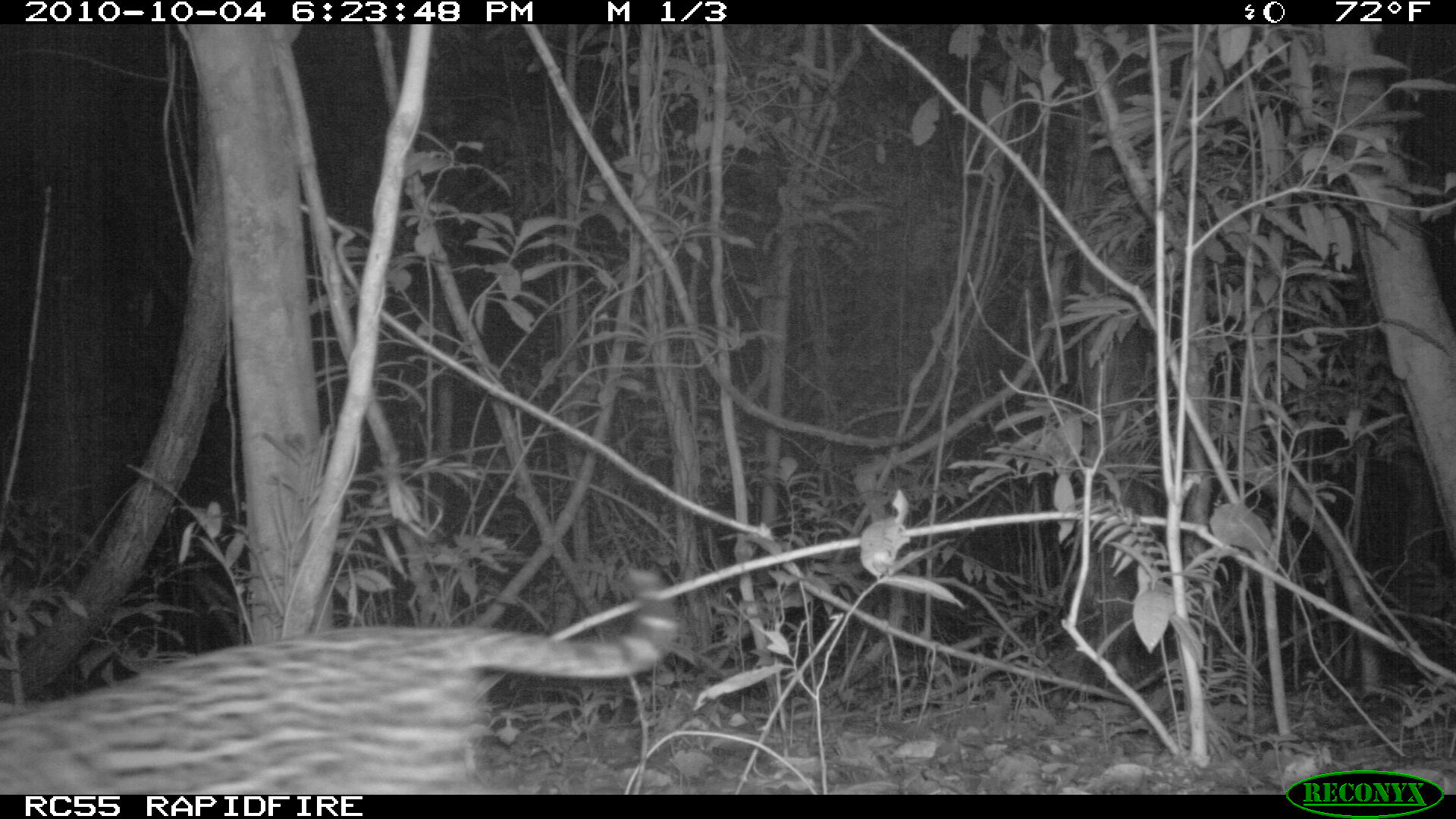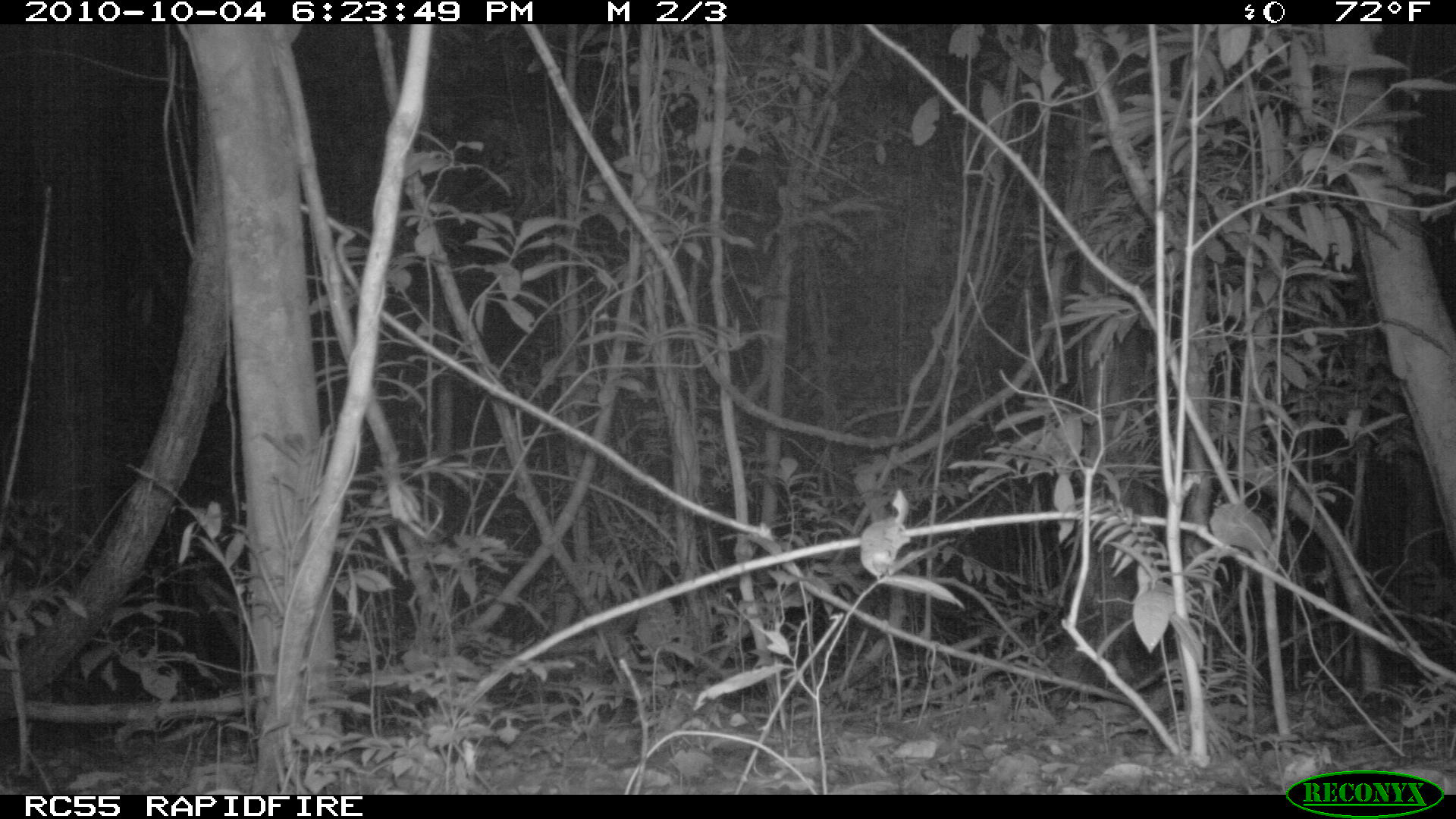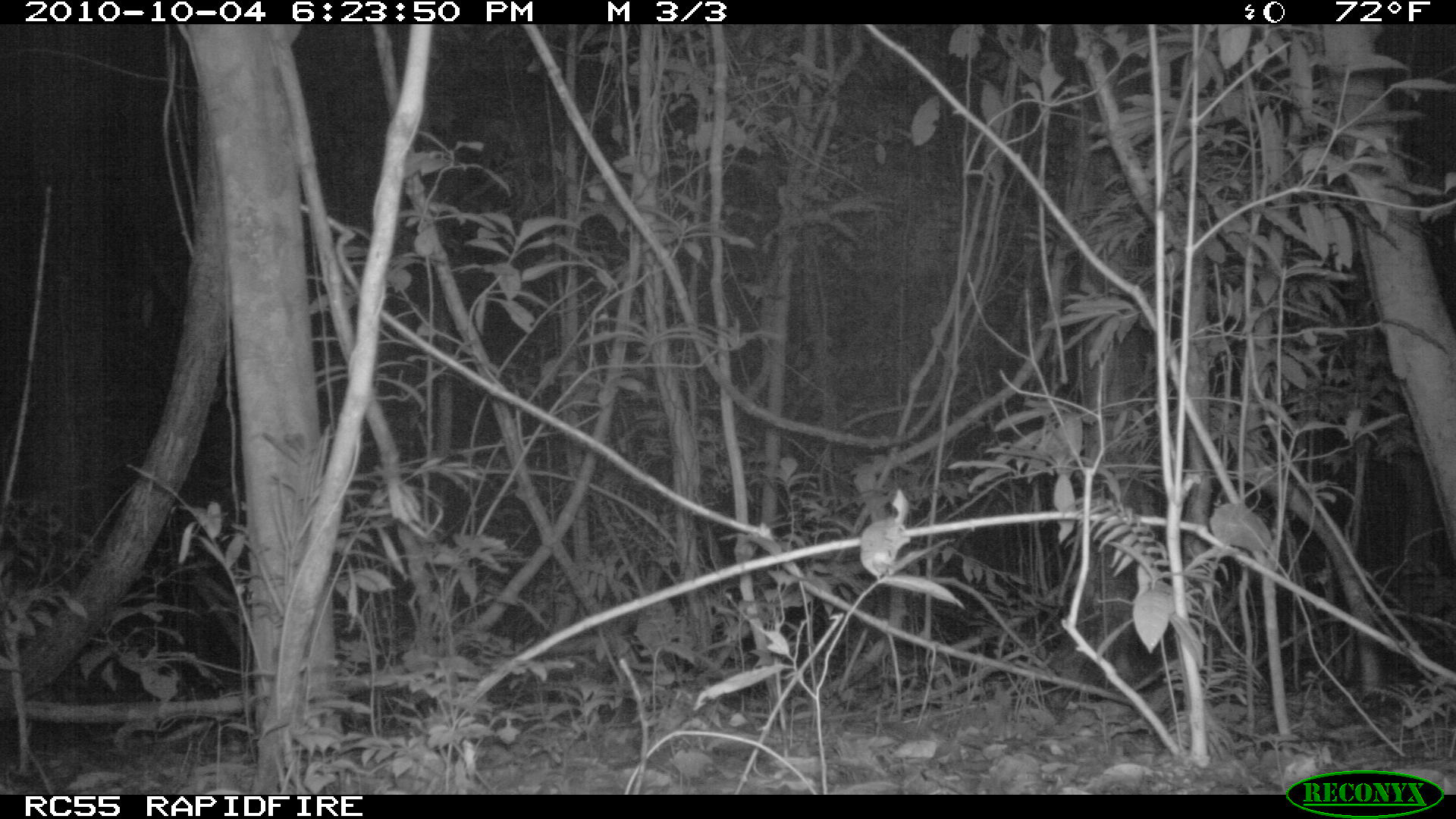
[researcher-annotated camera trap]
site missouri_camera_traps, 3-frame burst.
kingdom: Animalia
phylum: Chordata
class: Mammalia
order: Carnivora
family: Felidae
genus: Leopardus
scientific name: Leopardus pardalis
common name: ocelot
Ocelot (Leopardus pardalis). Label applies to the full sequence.